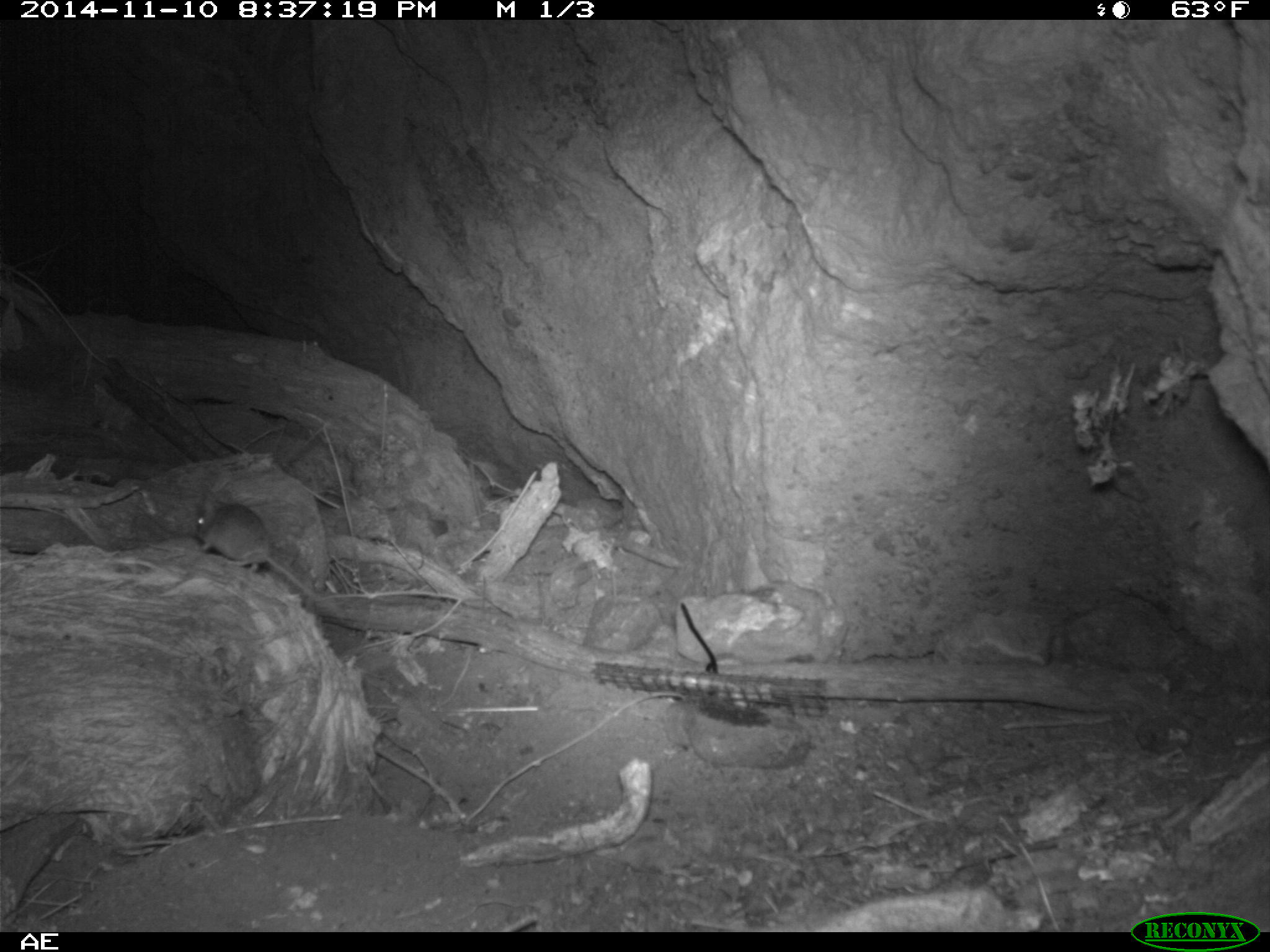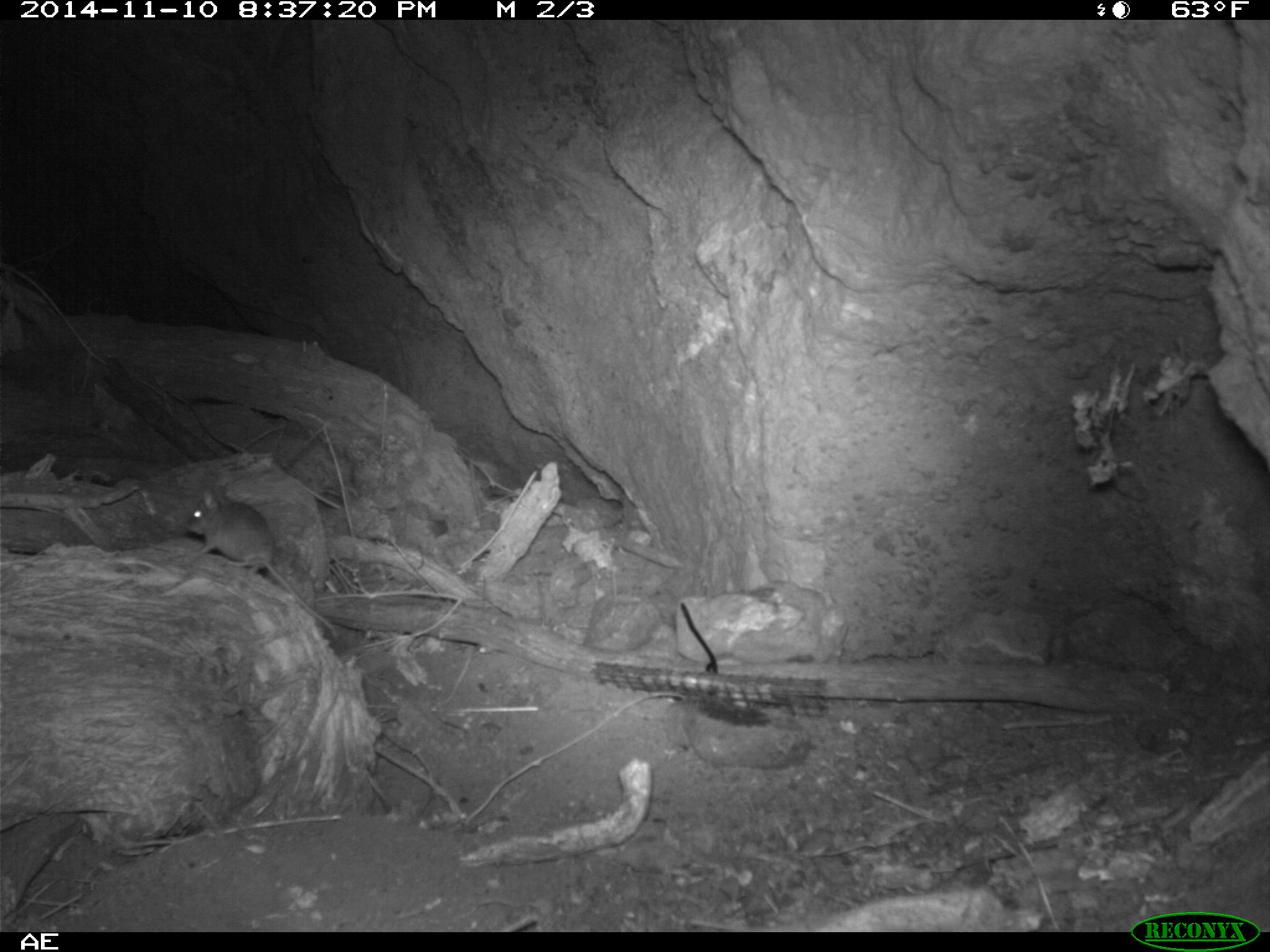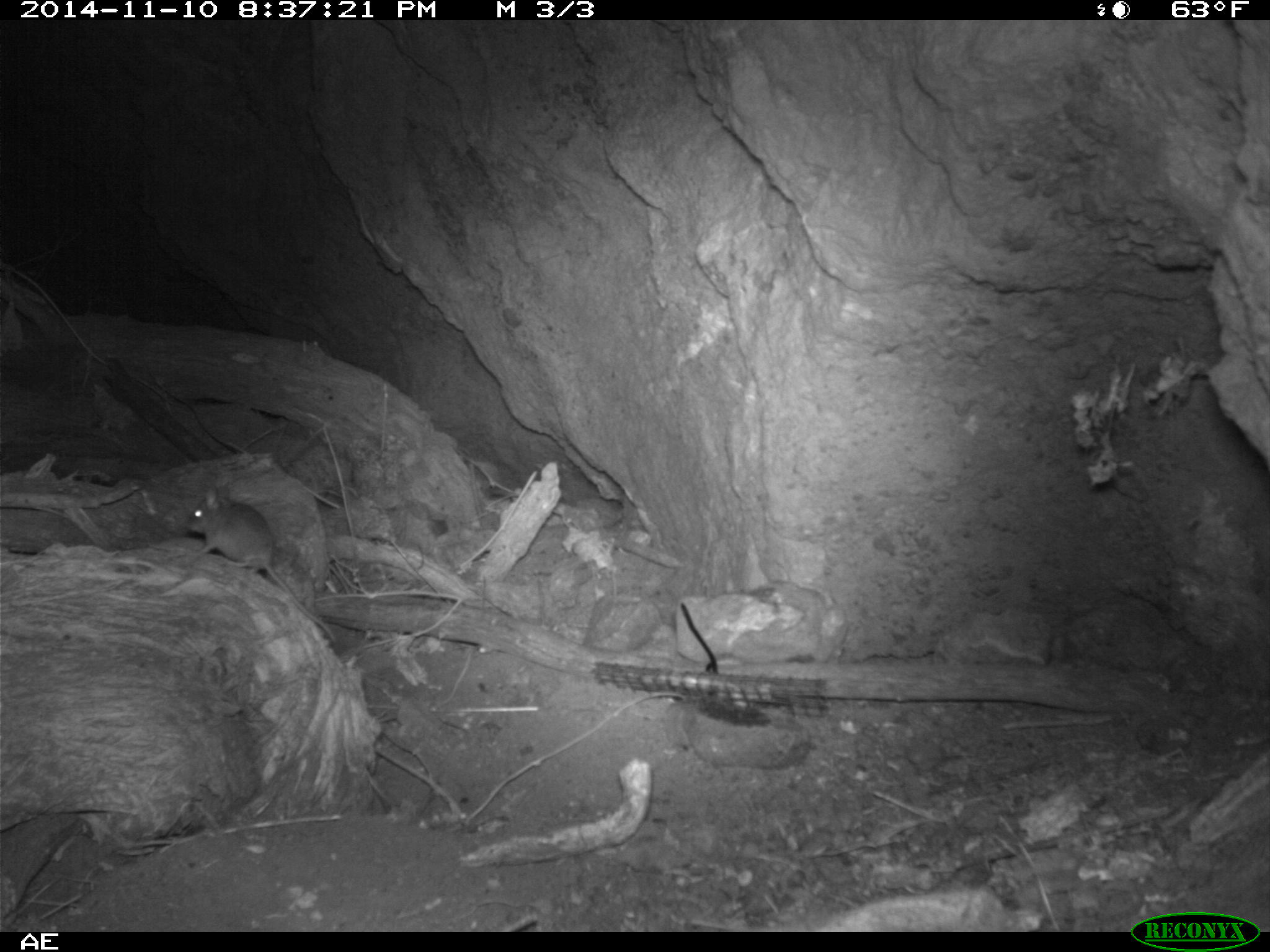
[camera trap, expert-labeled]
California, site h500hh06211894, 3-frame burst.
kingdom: Animalia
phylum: Chordata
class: Mammalia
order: Rodentia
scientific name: Rodentia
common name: rodent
Rodent (Rodentia).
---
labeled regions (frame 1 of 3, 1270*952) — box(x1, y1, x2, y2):
rodent: box(193, 491, 347, 623)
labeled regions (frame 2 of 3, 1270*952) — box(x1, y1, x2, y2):
rodent: box(182, 483, 344, 641)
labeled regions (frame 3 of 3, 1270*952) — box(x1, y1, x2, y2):
rodent: box(185, 488, 335, 641)